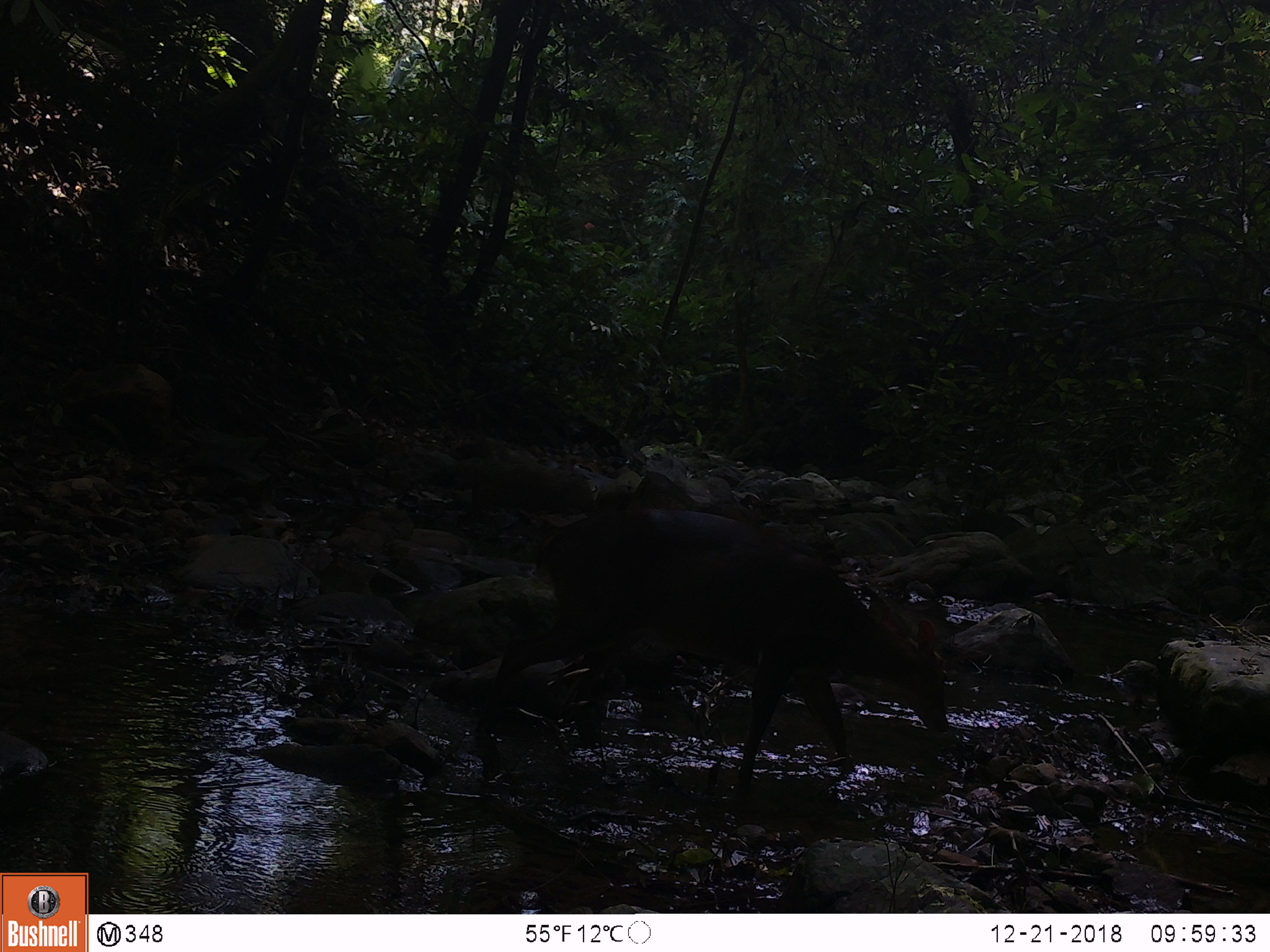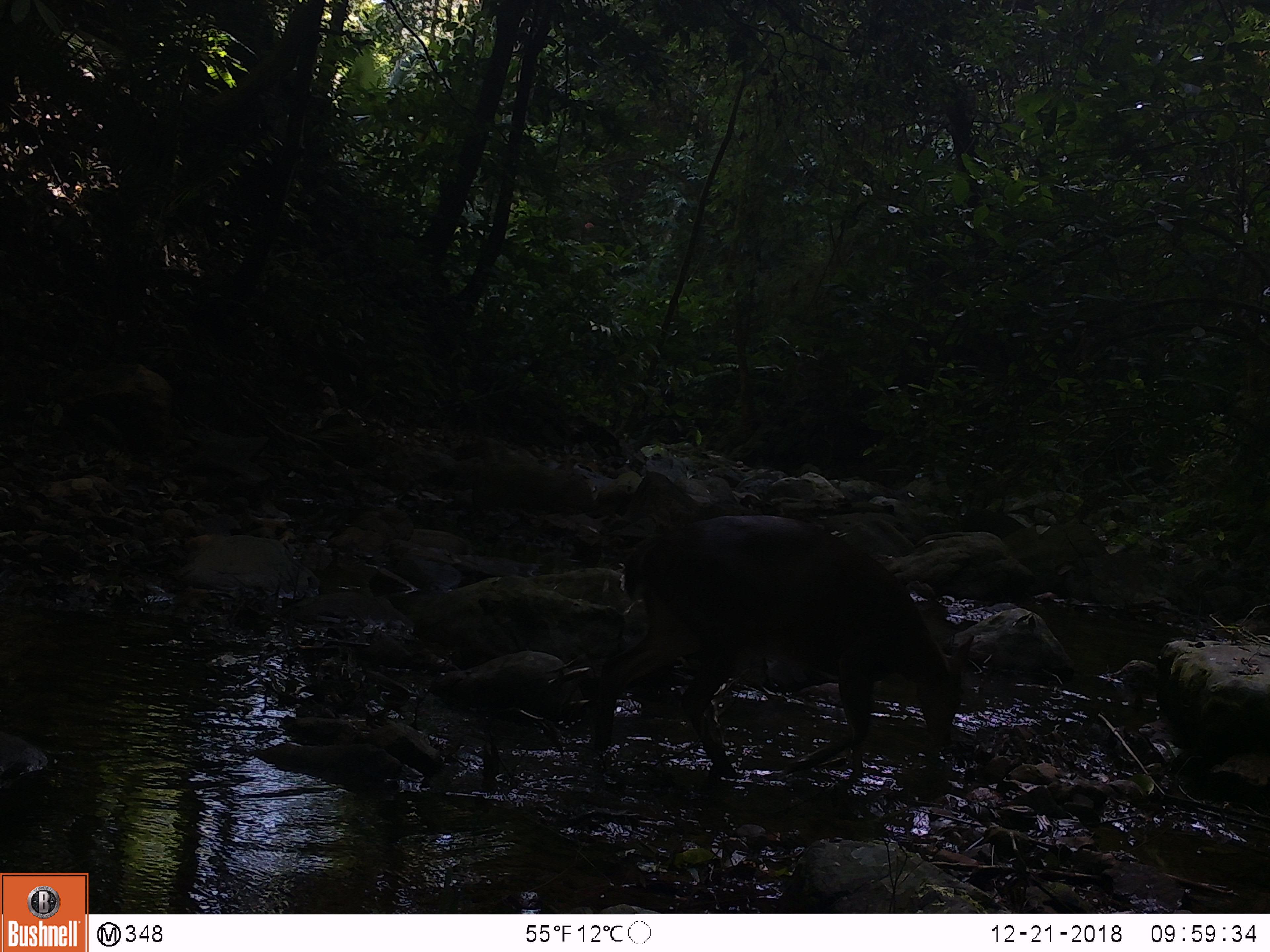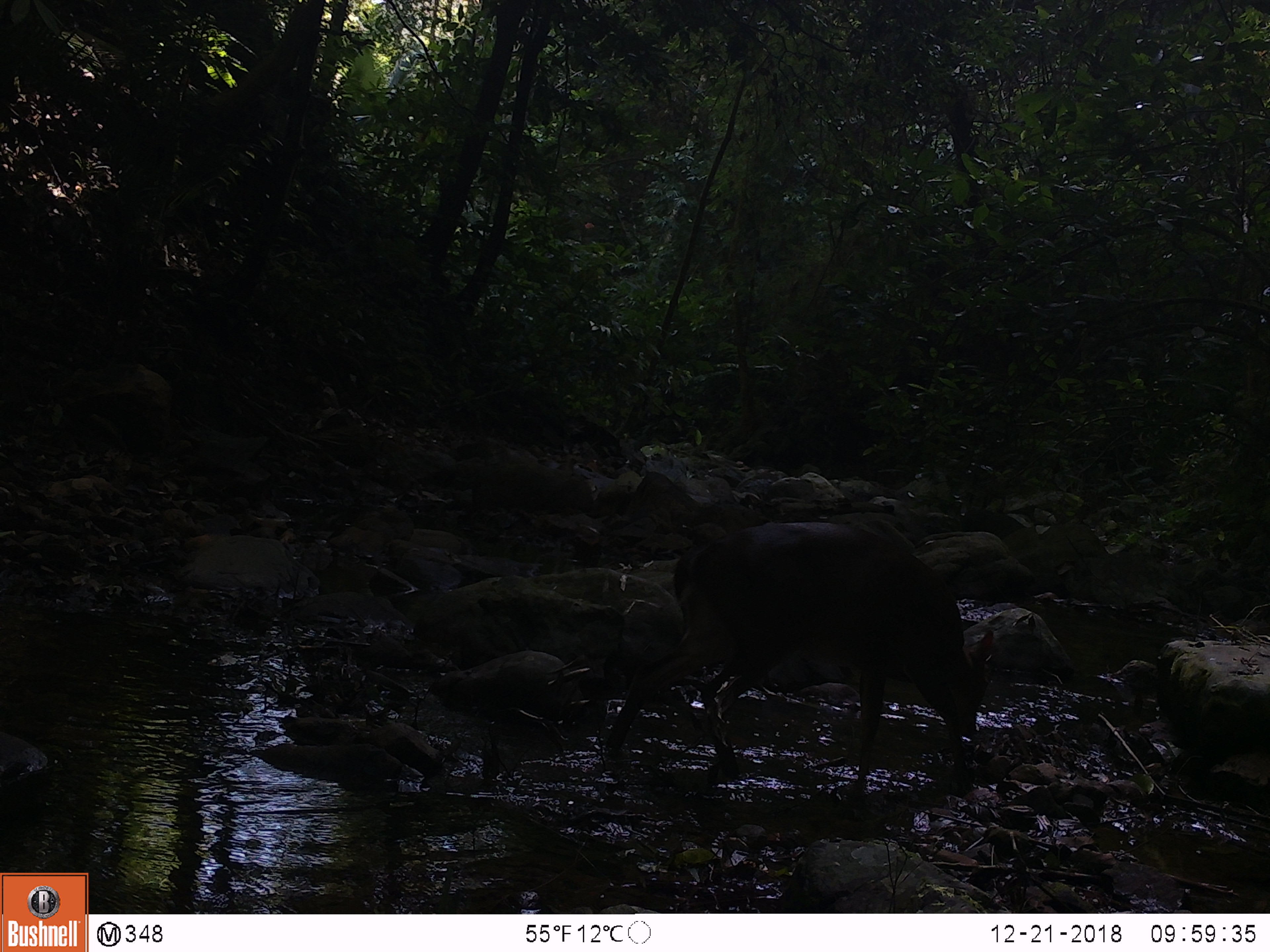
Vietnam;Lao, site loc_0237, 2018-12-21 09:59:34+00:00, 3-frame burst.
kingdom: Animalia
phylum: Chordata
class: Mammalia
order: Artiodactyla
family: Cervidae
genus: Muntiacus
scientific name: Muntiacus vuquangensis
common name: large-antlered muntjac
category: large antlered muntjac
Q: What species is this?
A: Large antlered muntjac (large-antlered muntjac) (Muntiacus vuquangensis).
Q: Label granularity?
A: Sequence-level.